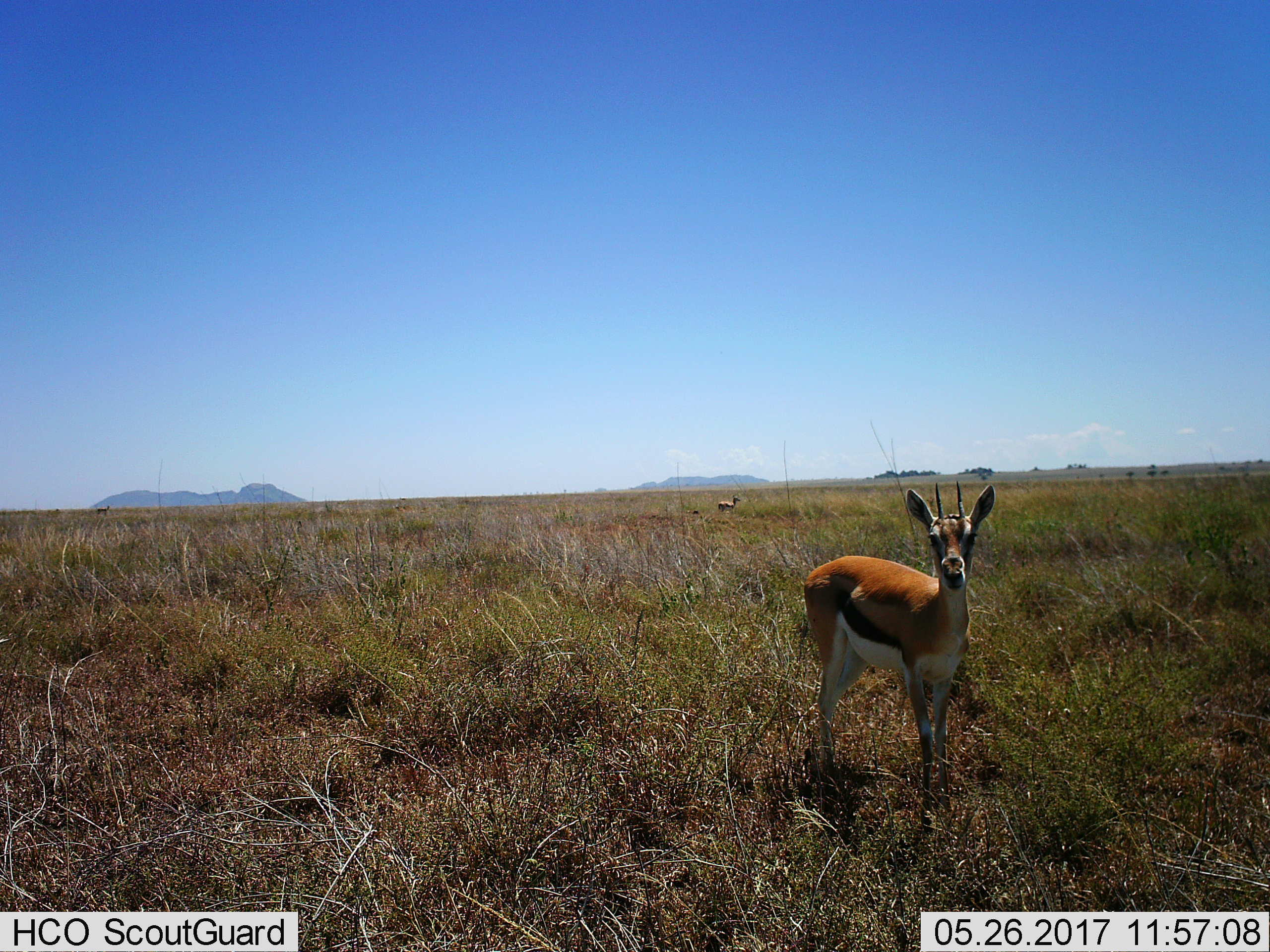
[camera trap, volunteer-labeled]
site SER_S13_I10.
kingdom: Animalia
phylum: Chordata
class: Mammalia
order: Artiodactyla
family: Bovidae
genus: Eudorcas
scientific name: Eudorcas thomsonii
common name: thomson's gazelle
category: gazellethomsons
Gazellethomsons (thomson's gazelle) (Eudorcas thomsonii), count 3. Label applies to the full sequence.